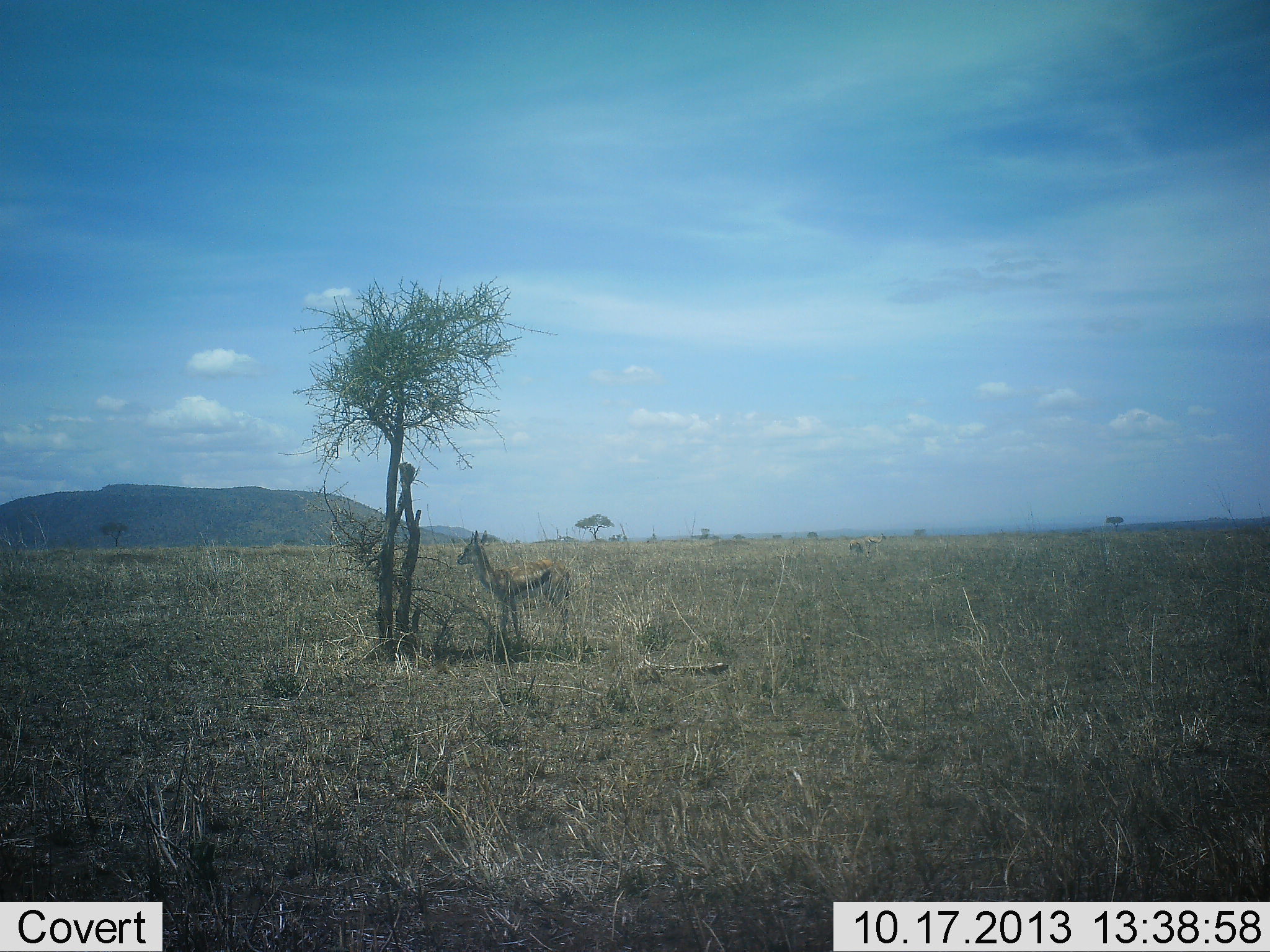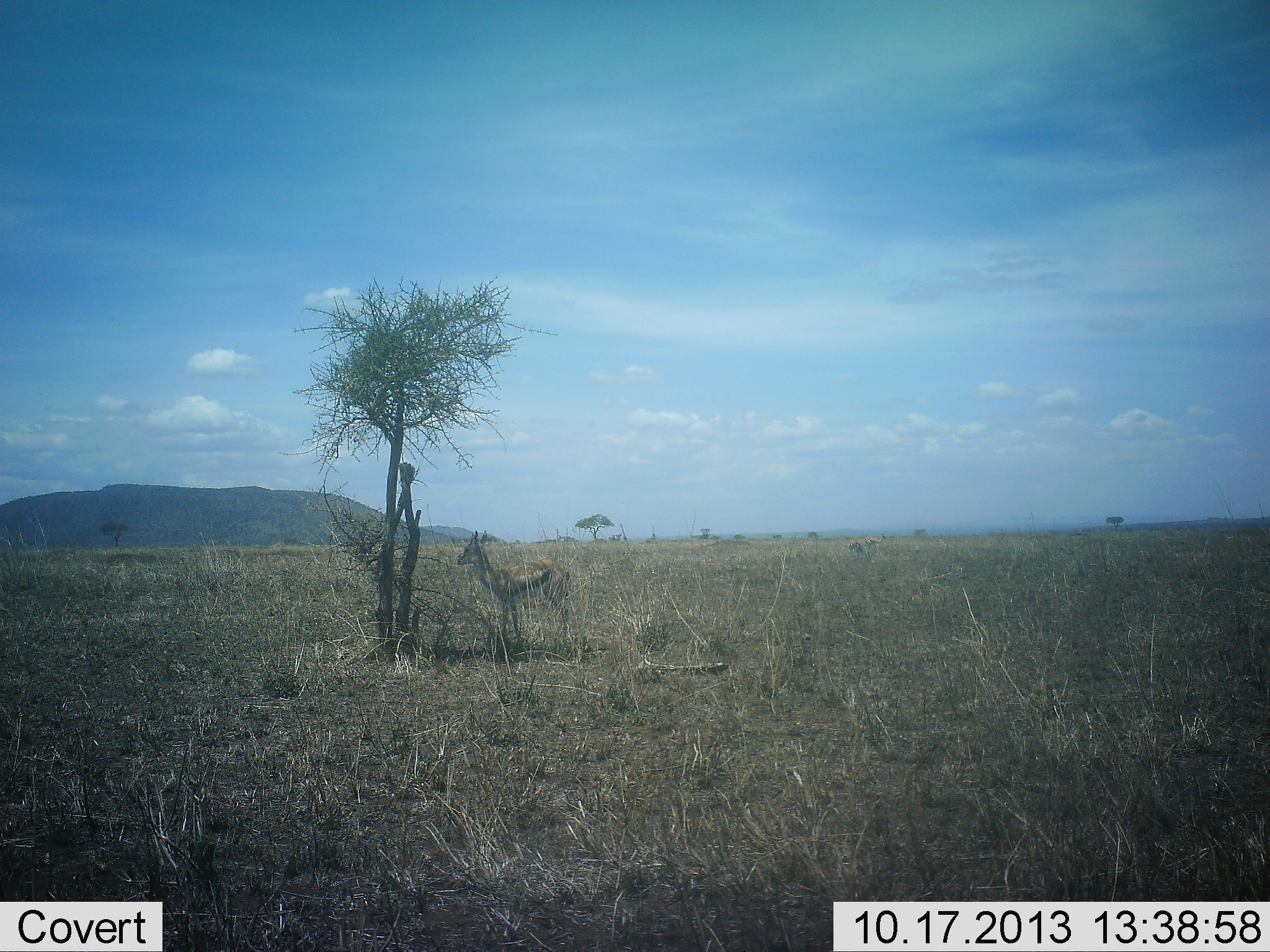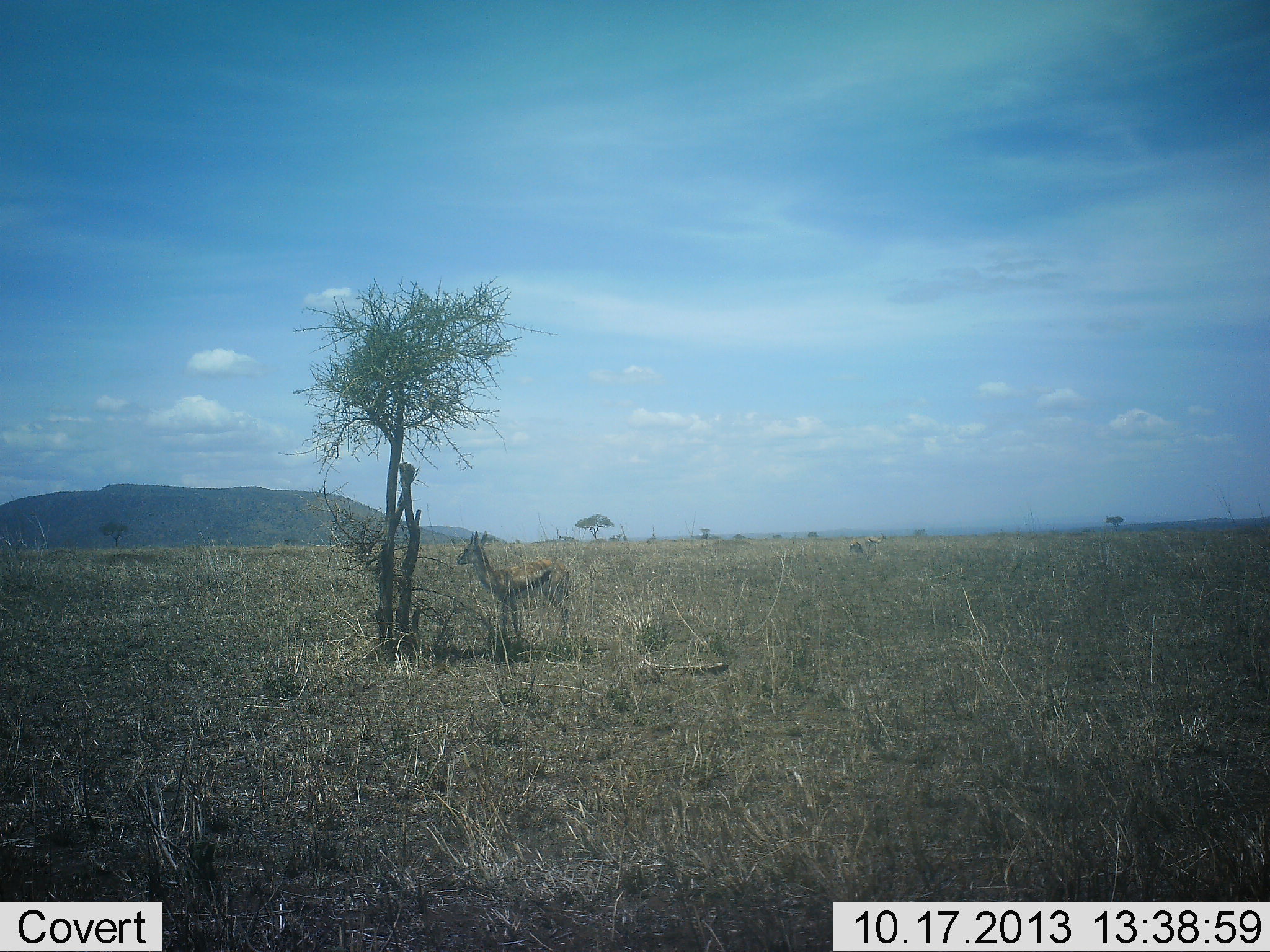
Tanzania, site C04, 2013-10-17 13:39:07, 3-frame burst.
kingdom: Animalia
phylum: Chordata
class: Mammalia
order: Artiodactyla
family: Bovidae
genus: Eudorcas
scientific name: Eudorcas thomsonii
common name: thomson's gazelle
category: gazellethomsons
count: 1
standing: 100%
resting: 10%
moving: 0%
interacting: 0%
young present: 0%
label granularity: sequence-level